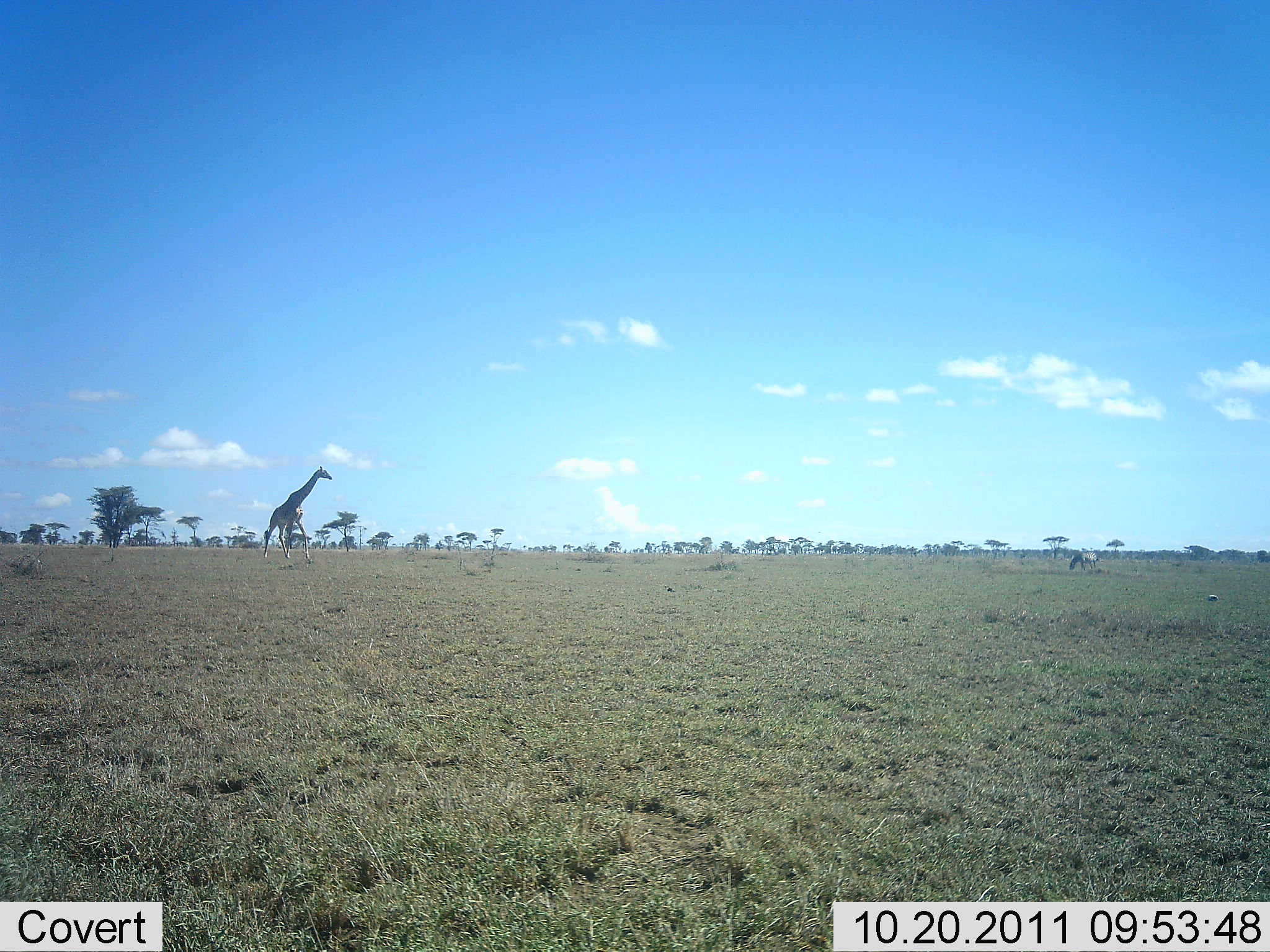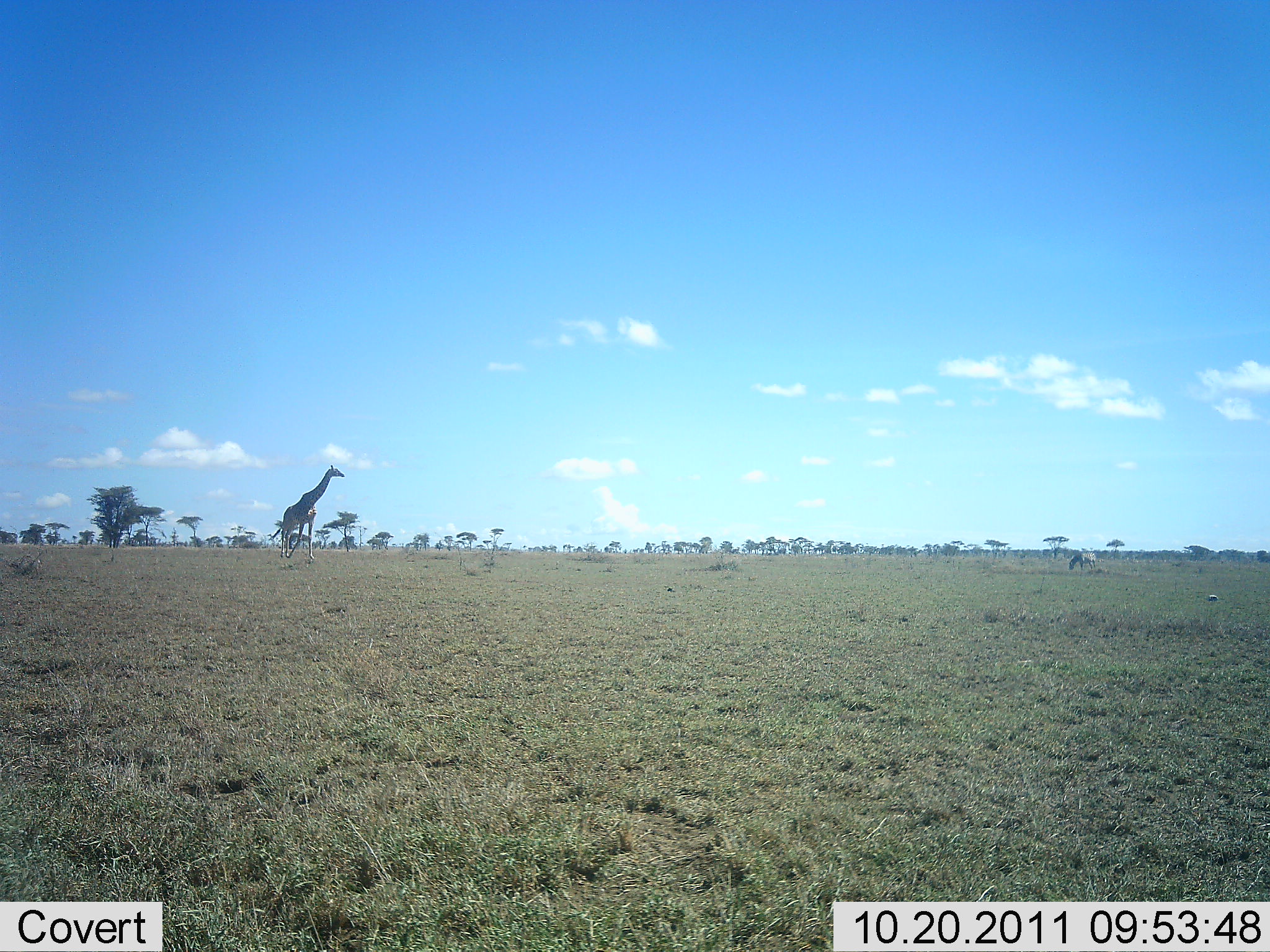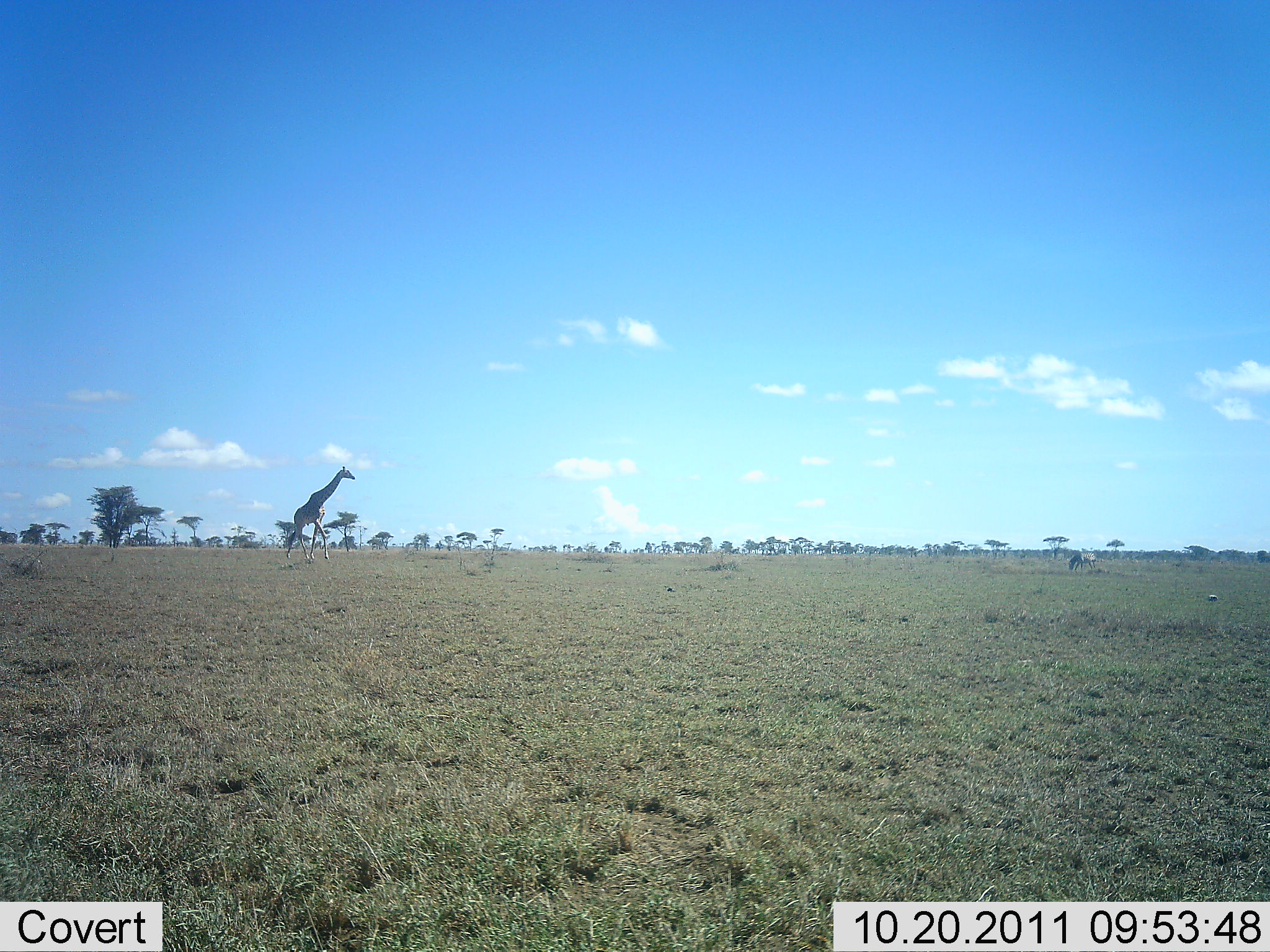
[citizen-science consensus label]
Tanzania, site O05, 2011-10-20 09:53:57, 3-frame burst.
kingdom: Animalia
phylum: Chordata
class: Mammalia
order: Artiodactyla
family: Giraffidae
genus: Giraffa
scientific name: Giraffa camelopardalis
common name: giraffe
Giraffe (Giraffa camelopardalis), count 1. Behavior (volunteer vote fractions): standing 0%, resting 0%, moving 100%, interacting 0%. Young present (vote fraction): 0%. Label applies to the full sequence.